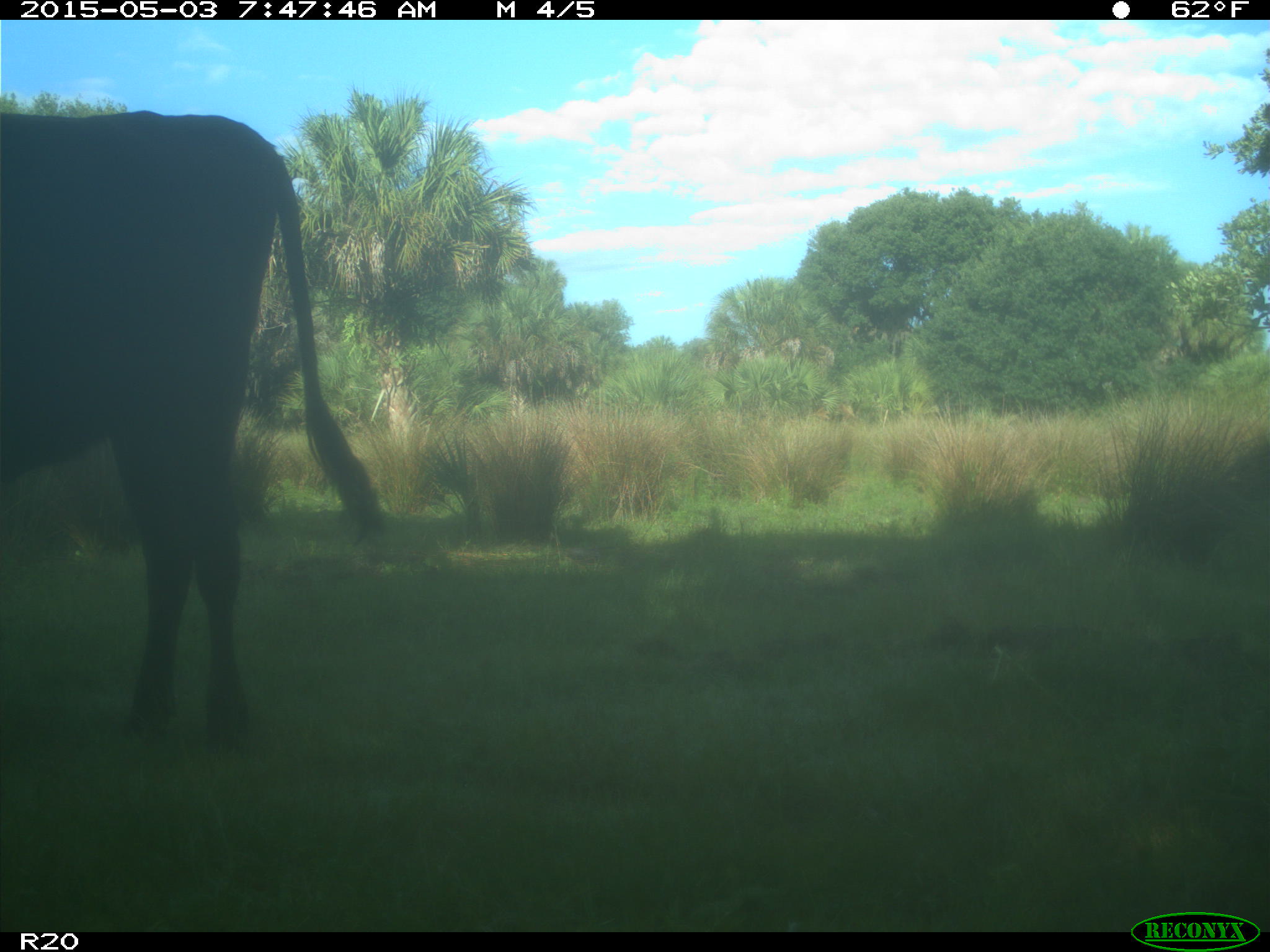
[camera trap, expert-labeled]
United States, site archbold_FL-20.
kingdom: Animalia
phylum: Chordata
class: Mammalia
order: Artiodactyla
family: Bovidae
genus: Bos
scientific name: Bos taurus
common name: domestic cow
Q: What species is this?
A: Bos taurus (domestic cow).